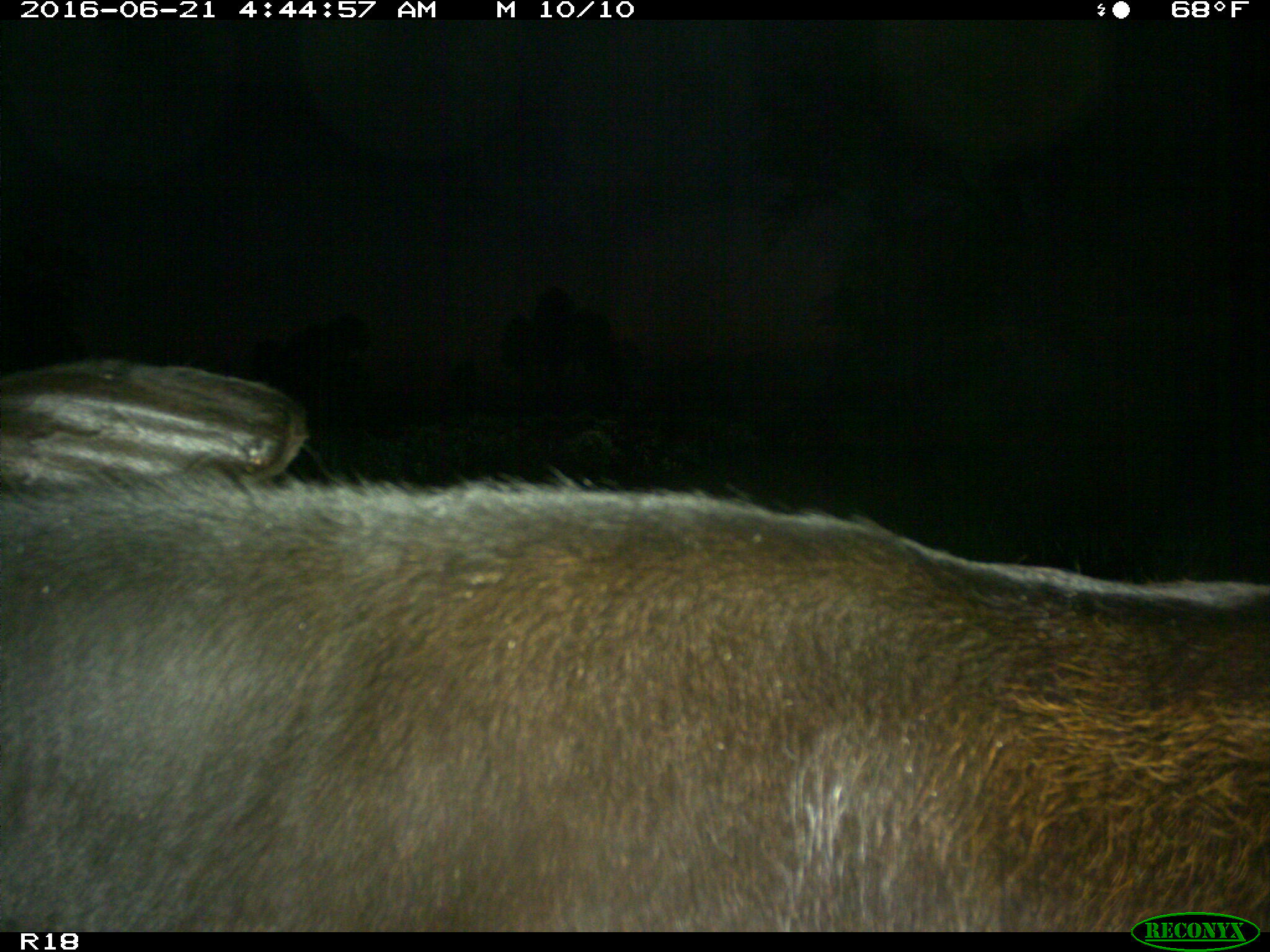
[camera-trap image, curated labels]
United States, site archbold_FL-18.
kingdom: Animalia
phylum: Chordata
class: Mammalia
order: Artiodactyla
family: Bovidae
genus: Bos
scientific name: Bos taurus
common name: domestic cow